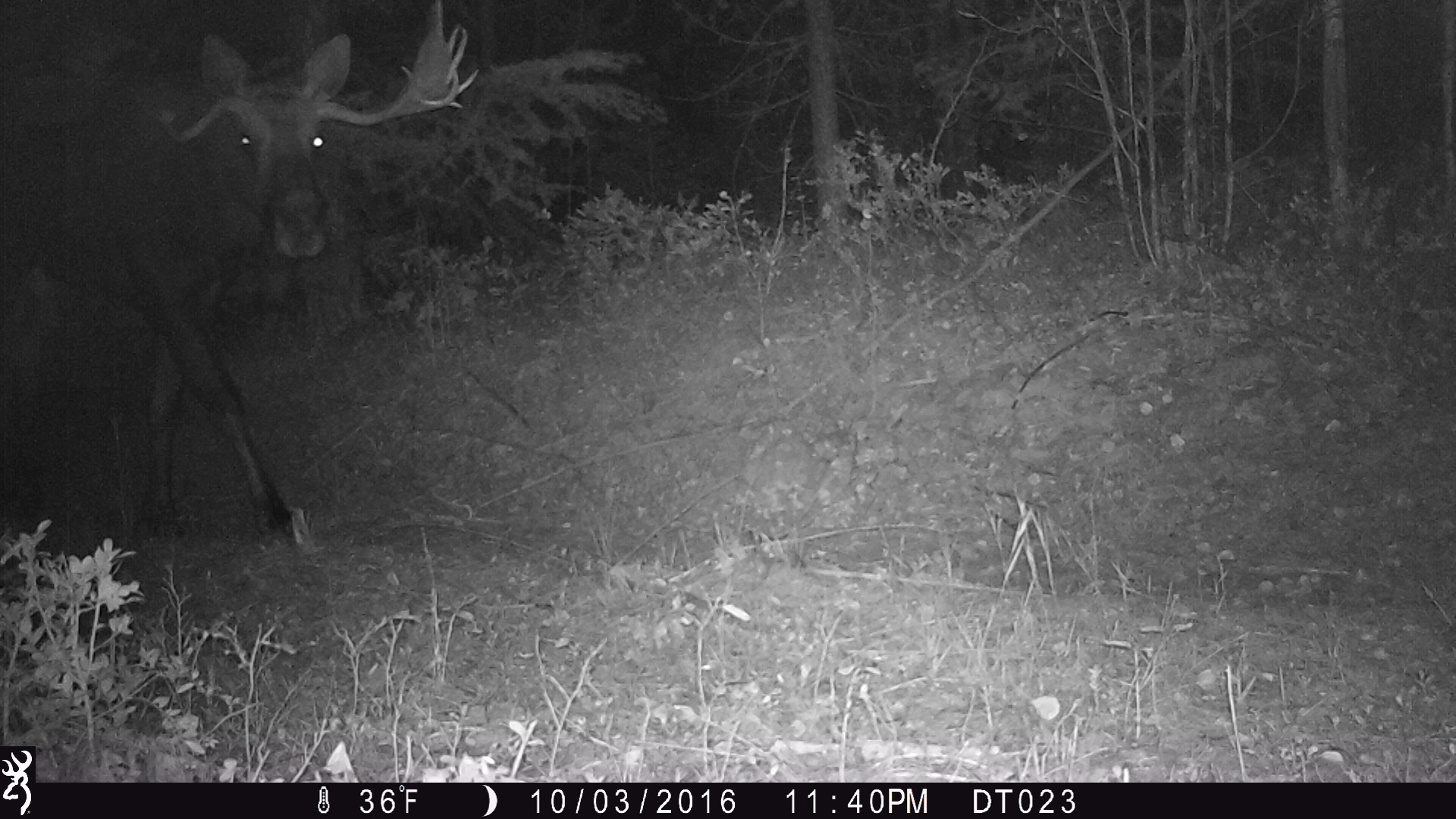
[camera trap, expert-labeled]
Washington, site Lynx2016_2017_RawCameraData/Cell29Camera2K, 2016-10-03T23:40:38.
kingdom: Animalia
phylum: Chordata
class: Mammalia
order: Artiodactyla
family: Cervidae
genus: Alces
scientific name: Alces alces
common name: moose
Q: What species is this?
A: Alces alces (moose).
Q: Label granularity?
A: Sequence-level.